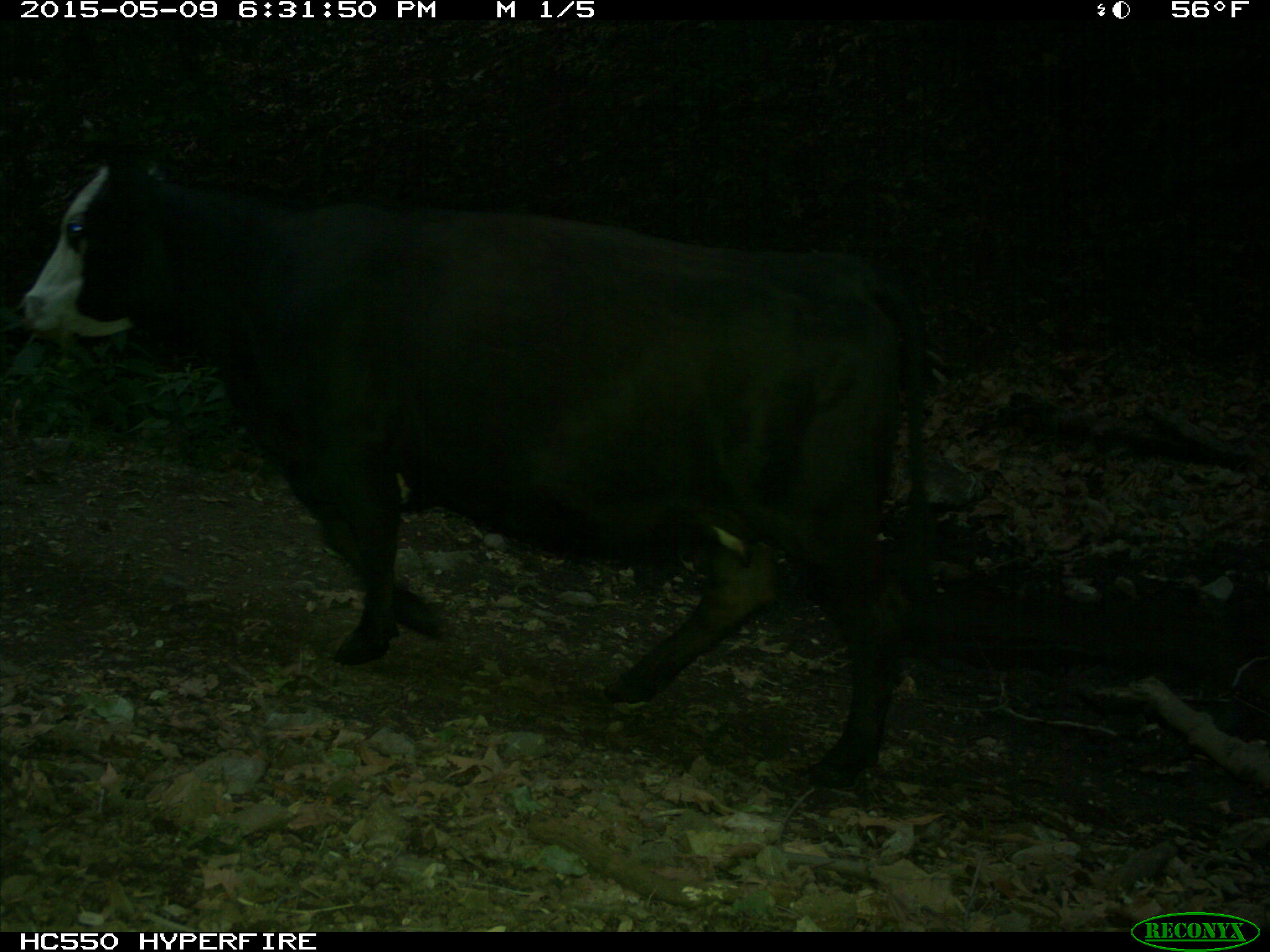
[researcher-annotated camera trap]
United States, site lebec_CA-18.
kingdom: Animalia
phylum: Chordata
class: Mammalia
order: Artiodactyla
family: Bovidae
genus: Bos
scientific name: Bos taurus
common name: domestic cow